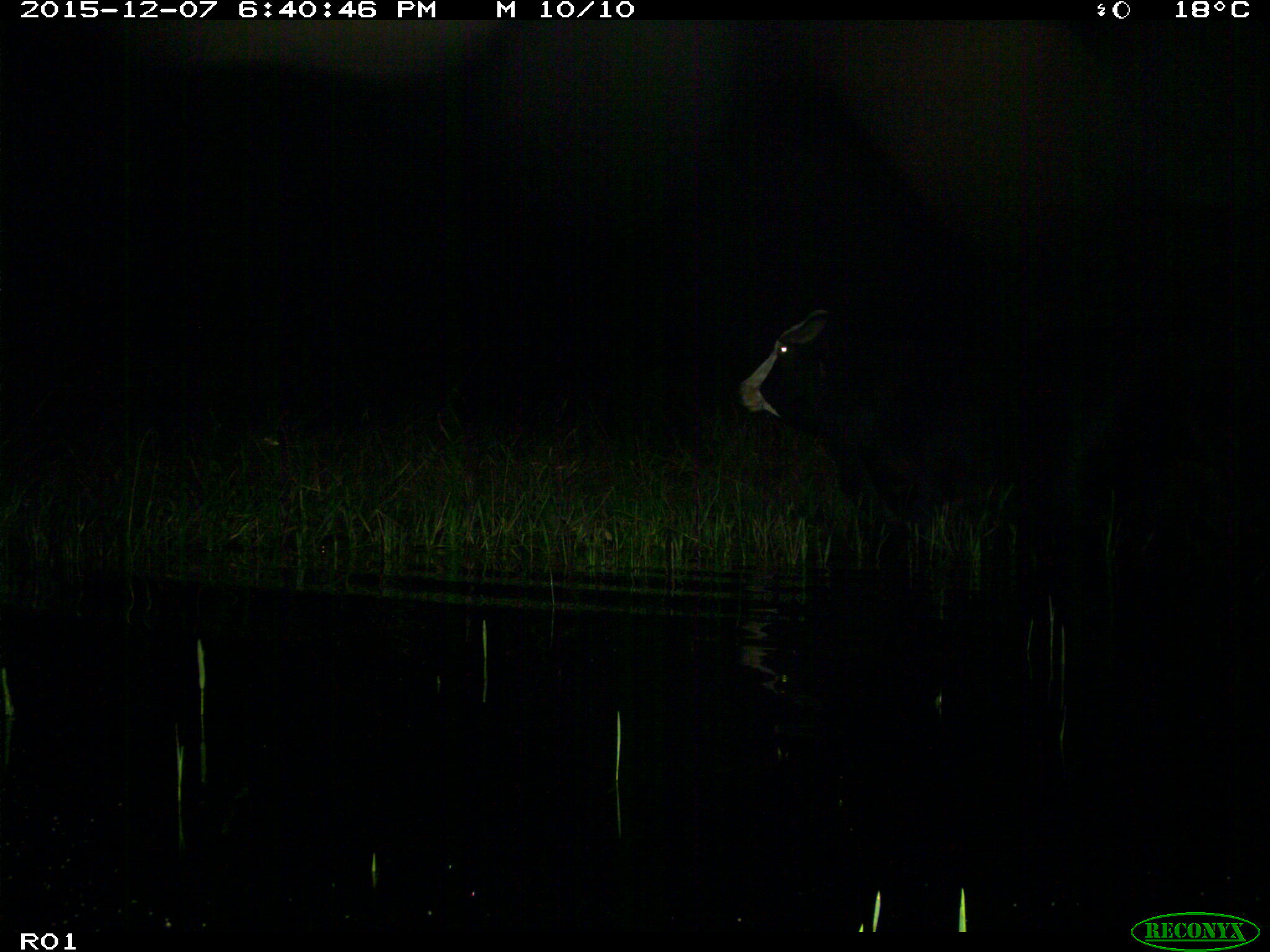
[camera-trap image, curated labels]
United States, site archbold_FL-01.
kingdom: Animalia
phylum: Chordata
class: Mammalia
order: Artiodactyla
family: Bovidae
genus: Bos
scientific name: Bos taurus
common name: domestic cow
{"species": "Bos taurus (domestic cow)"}